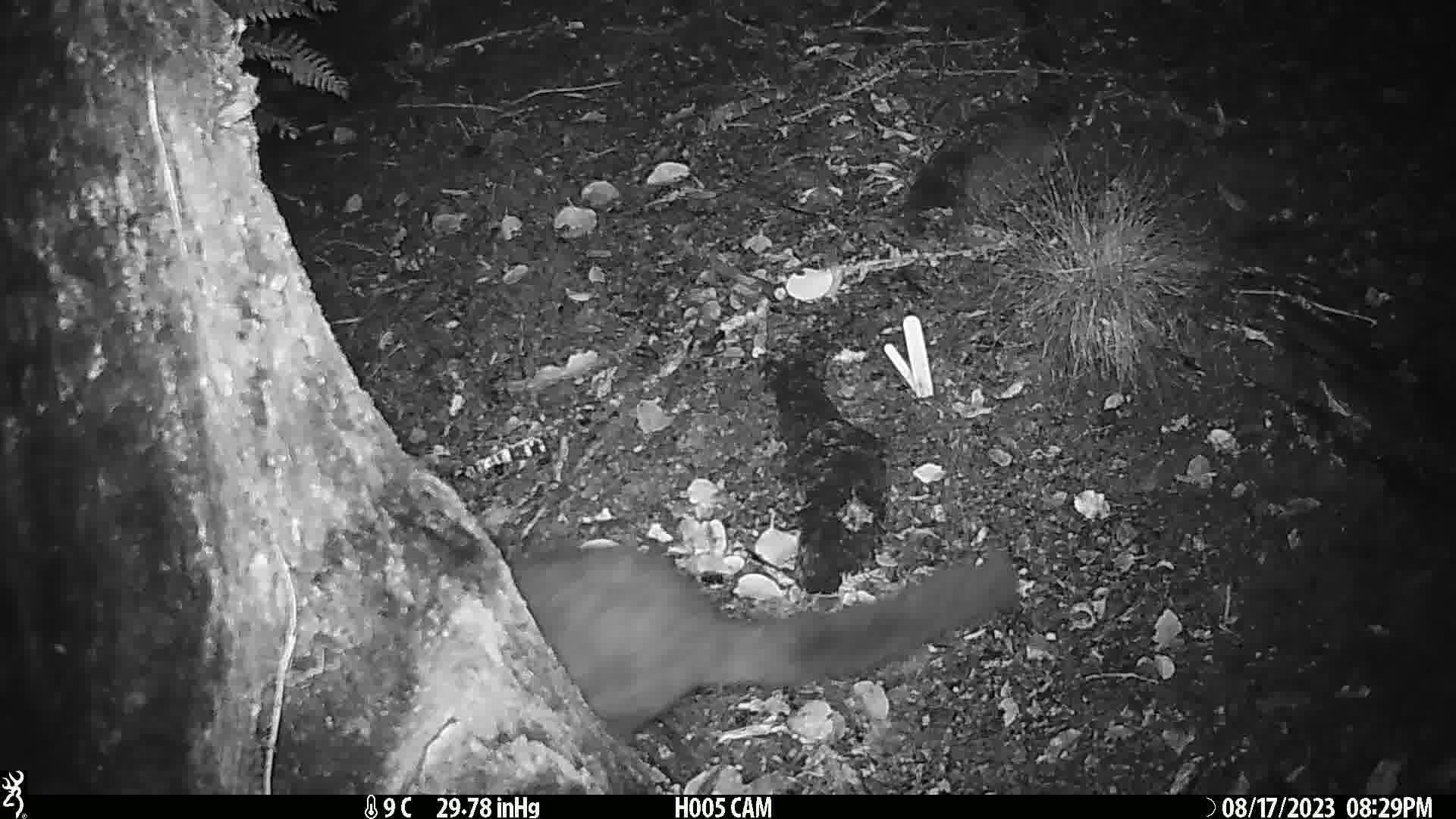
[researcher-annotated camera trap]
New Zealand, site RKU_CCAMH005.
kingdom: Animalia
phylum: Chordata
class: Mammalia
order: Diprotodontia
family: Phalangeridae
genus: Trichosurus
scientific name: Trichosurus vulpecula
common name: common brushtail possum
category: possum